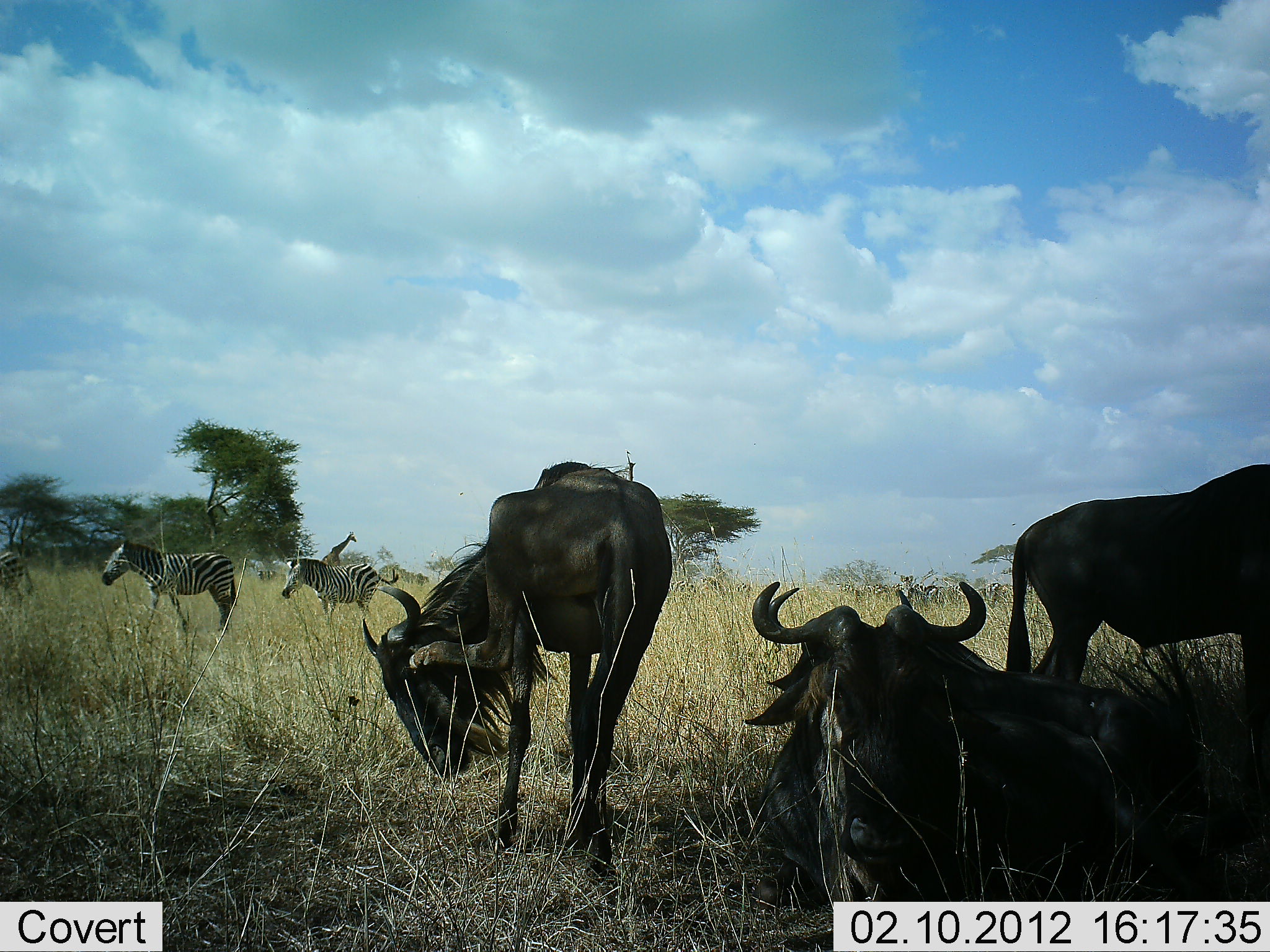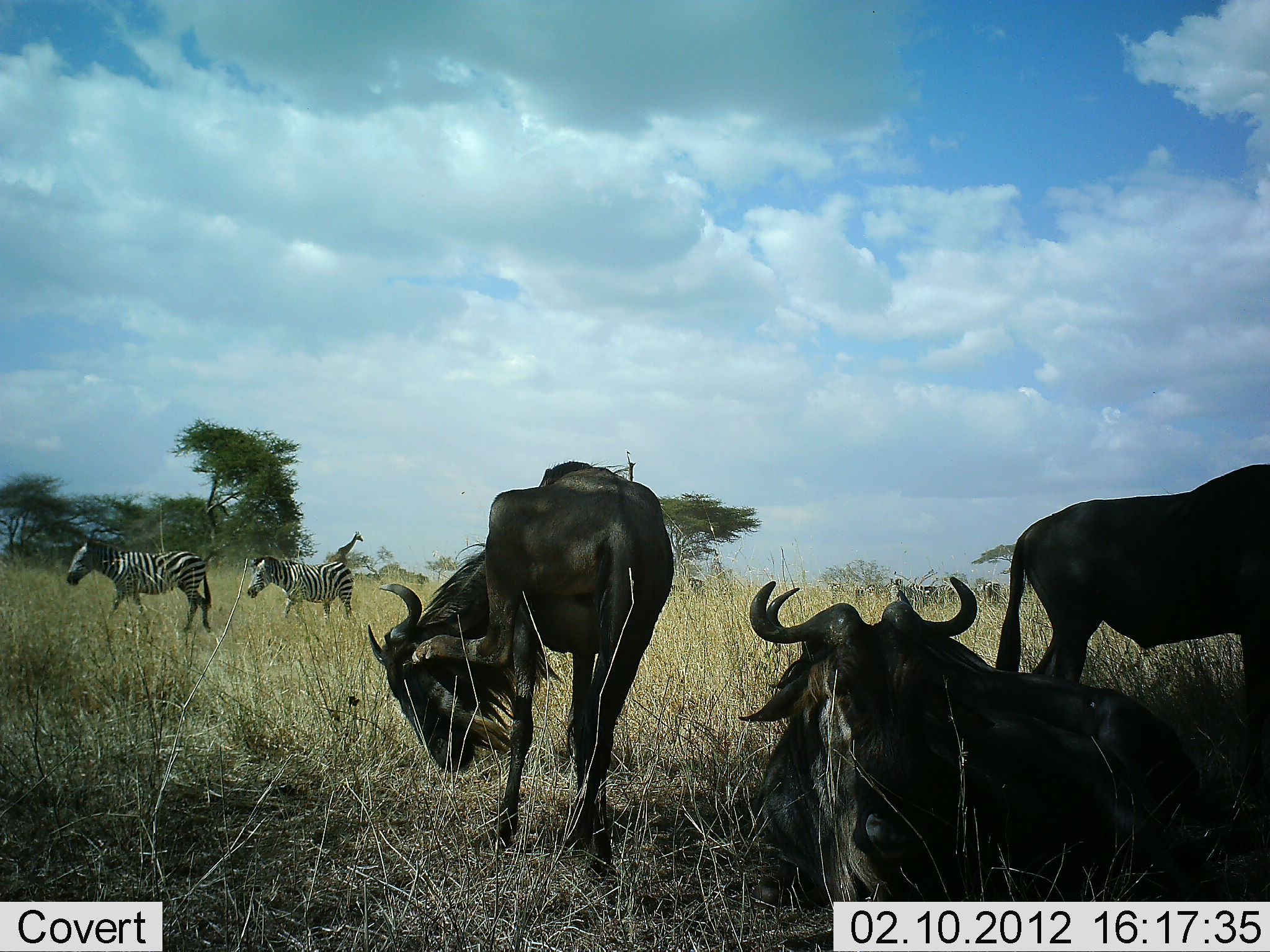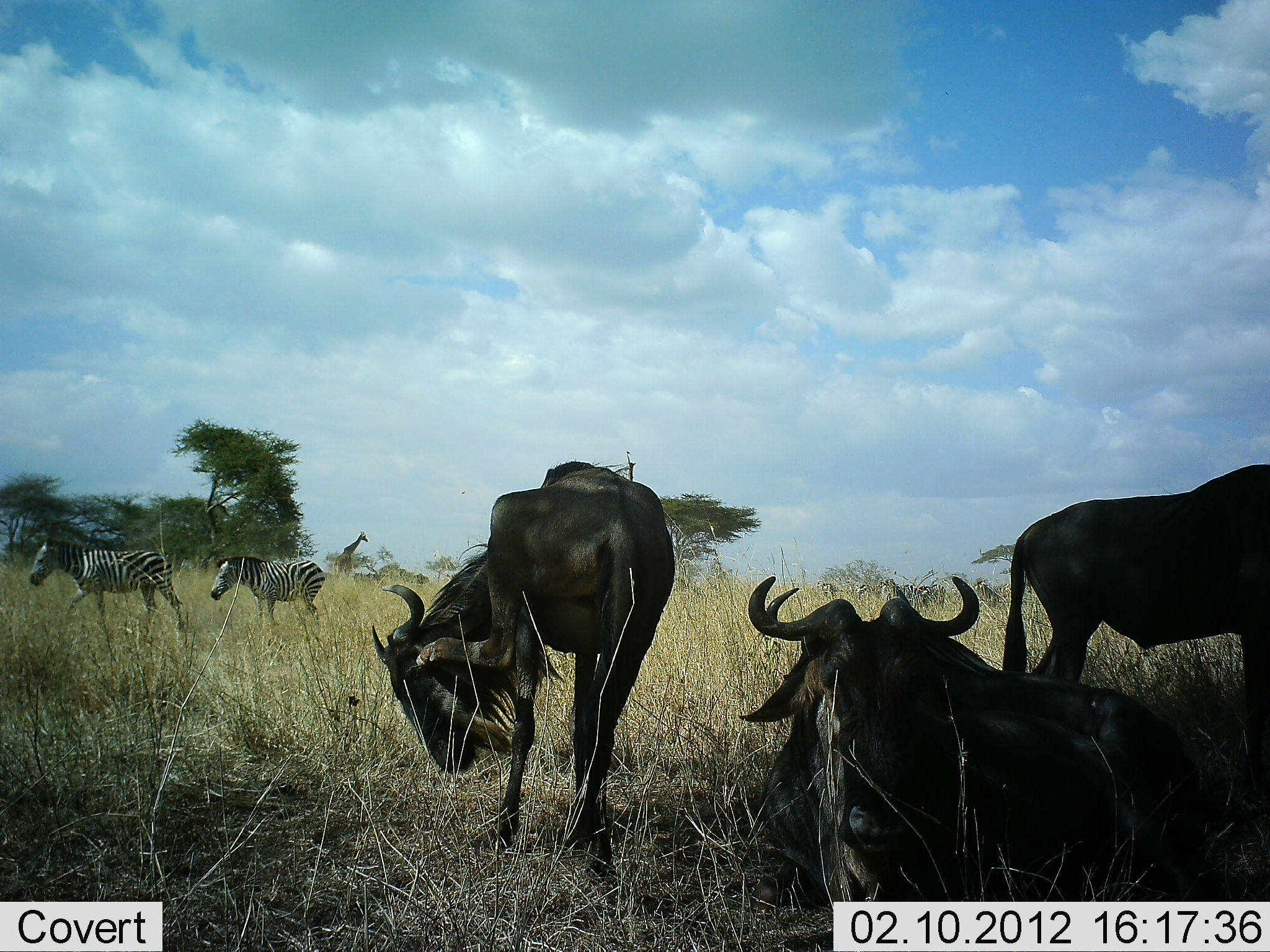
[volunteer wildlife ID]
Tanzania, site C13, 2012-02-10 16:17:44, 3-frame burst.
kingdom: Animalia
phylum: Chordata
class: Mammalia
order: Artiodactyla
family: Giraffidae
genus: Giraffa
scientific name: Giraffa camelopardalis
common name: giraffe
Giraffe (Giraffa camelopardalis), count 1. Behavior (volunteer vote fractions): standing 21%, resting 0%, moving 86%, interacting 0%. Young present (vote fraction): 0%. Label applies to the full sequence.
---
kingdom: Animalia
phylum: Chordata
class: Mammalia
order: Artiodactyla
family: Bovidae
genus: Connochaetes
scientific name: Connochaetes taurinus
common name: blue wildebeest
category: wildebeest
Wildebeest (blue wildebeest) (Connochaetes taurinus), count 3. Behavior (volunteer vote fractions): standing 75%, resting 81%, moving 0%, interacting 6%. Young present (vote fraction): 0%. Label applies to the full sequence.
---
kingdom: Animalia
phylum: Chordata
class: Mammalia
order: Perissodactyla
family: Equidae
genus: Equus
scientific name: Equus quagga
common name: plains zebra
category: zebra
Zebra (plains zebra) (Equus quagga), count 3. Behavior (volunteer vote fractions): standing 7%, resting 0%, moving 100%, interacting 0%. Young present (vote fraction): 0%. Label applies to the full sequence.